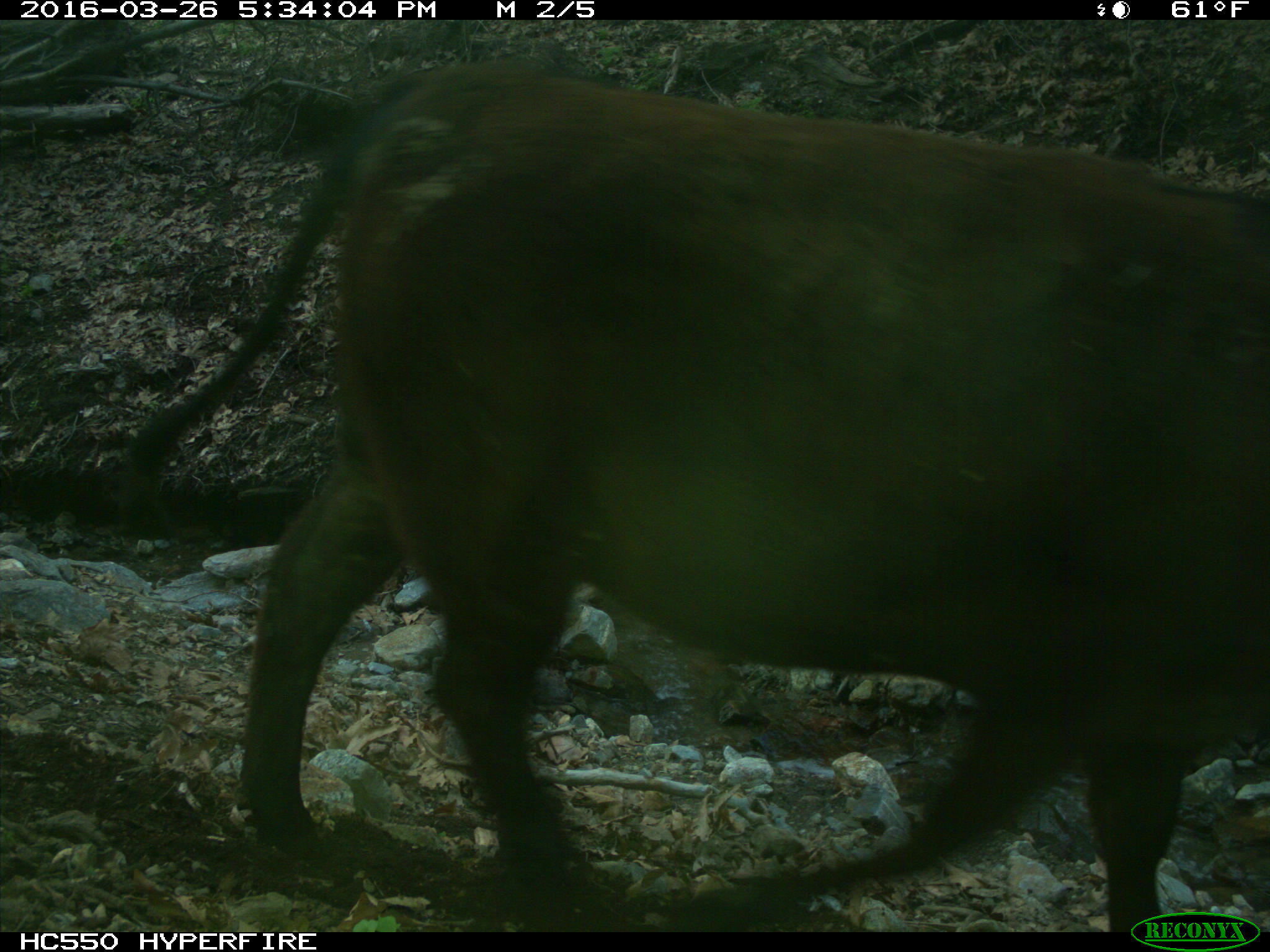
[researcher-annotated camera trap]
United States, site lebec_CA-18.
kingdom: Animalia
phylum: Chordata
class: Mammalia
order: Artiodactyla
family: Bovidae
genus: Bos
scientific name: Bos taurus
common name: domestic cow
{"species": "Bos taurus (domestic cow)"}